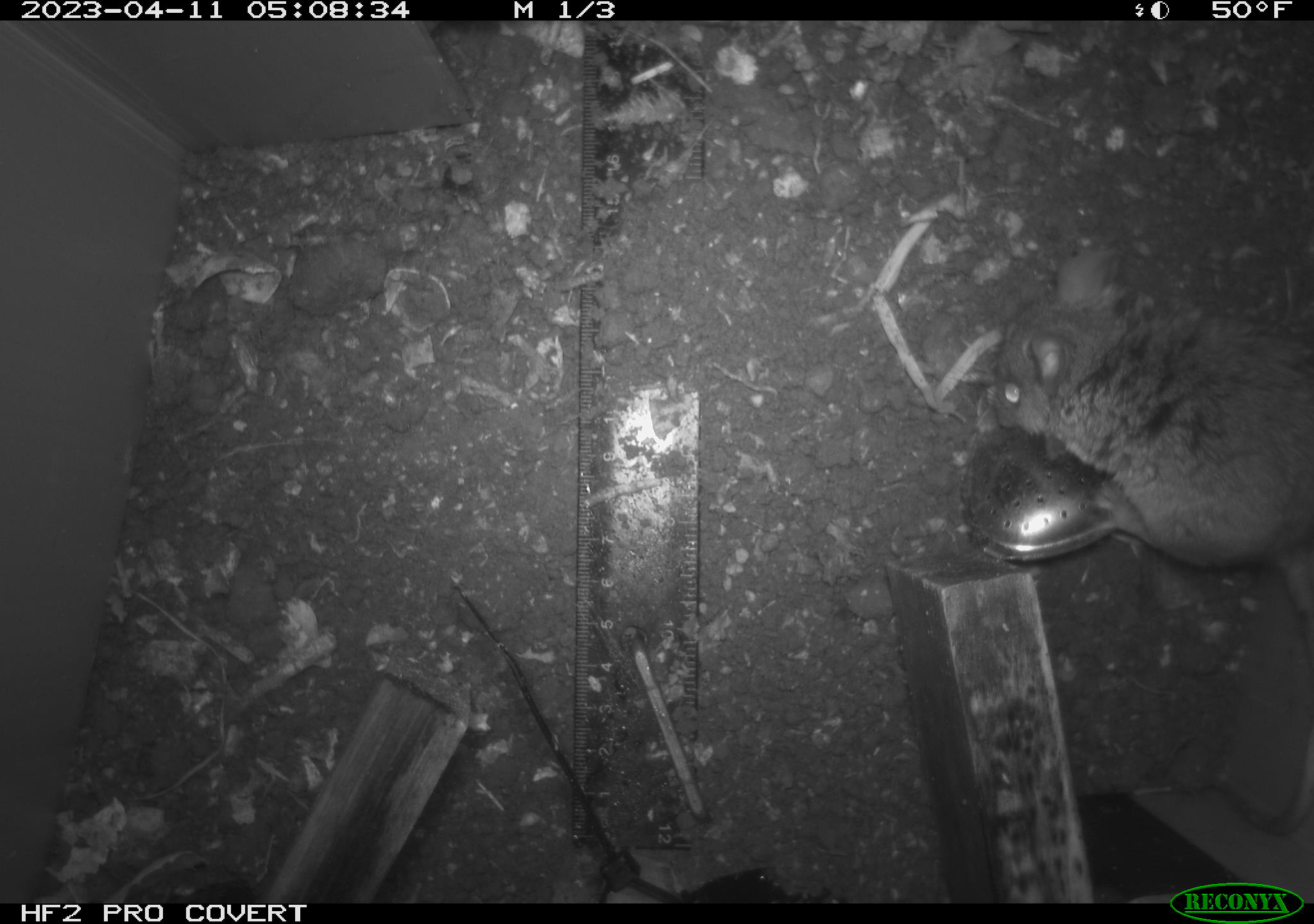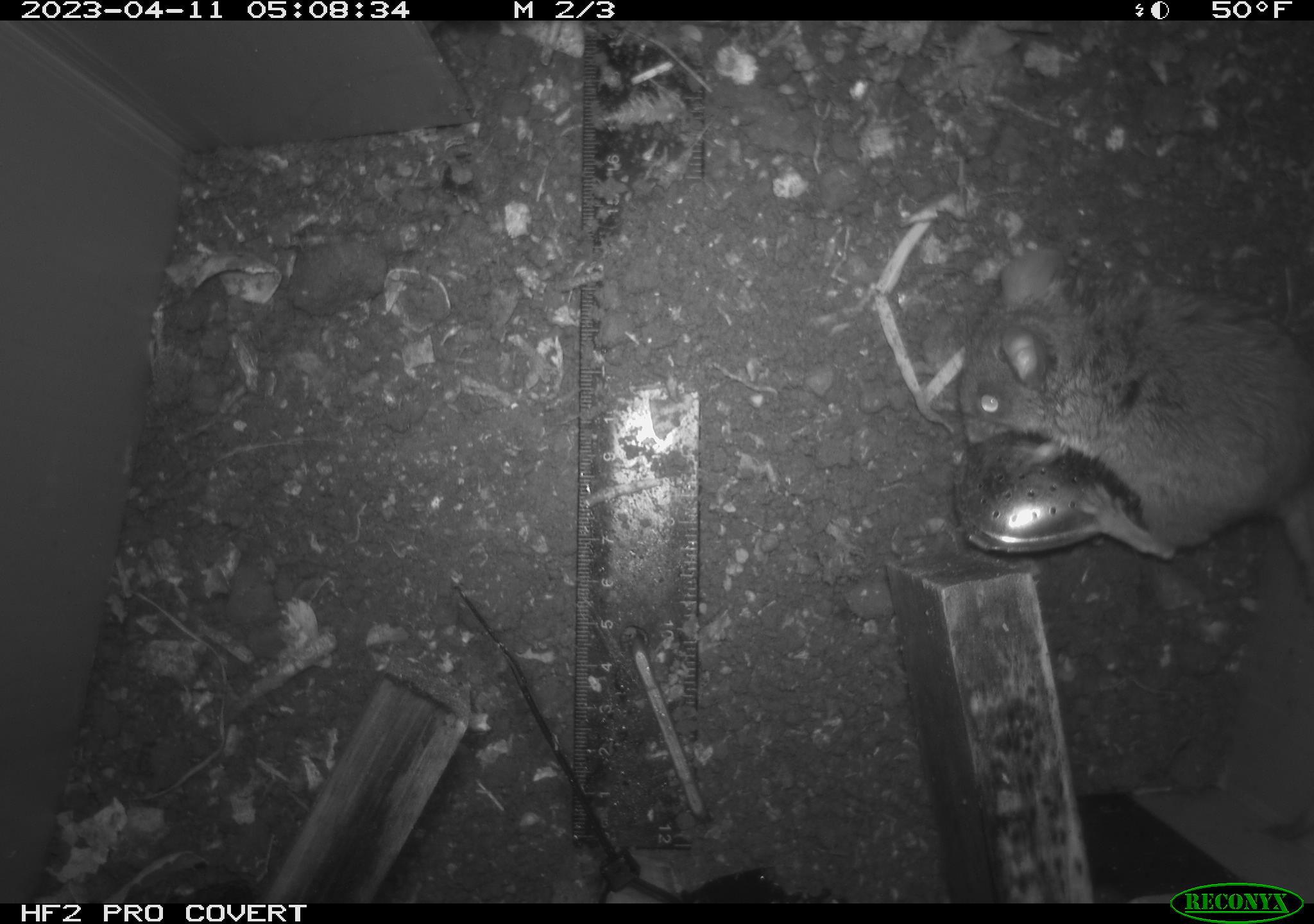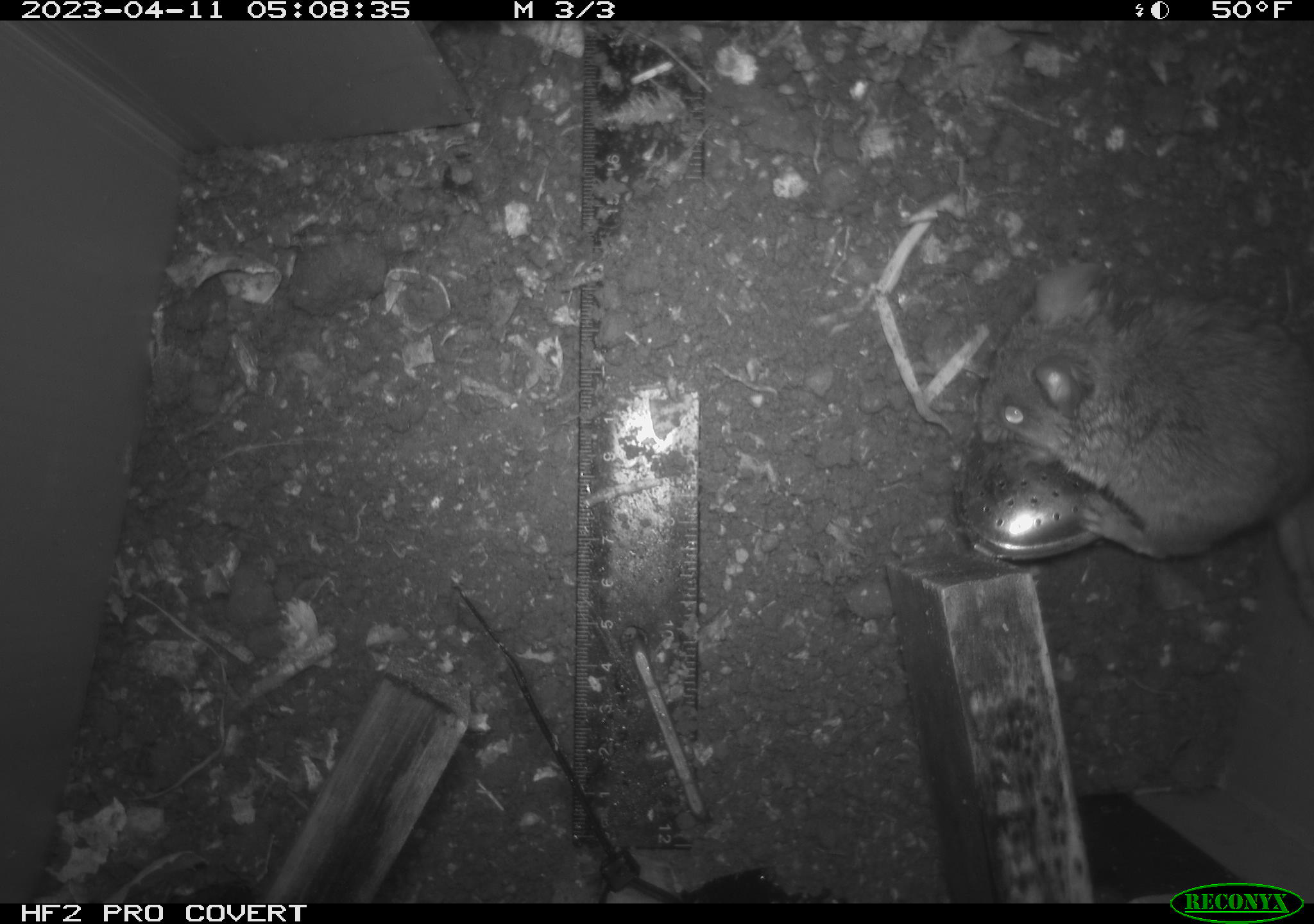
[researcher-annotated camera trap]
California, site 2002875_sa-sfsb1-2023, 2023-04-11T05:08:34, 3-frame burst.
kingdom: Animalia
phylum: Chordata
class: Mammalia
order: Rodentia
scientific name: Rodentia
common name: mouse species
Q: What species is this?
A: Mouse species (Rodentia).